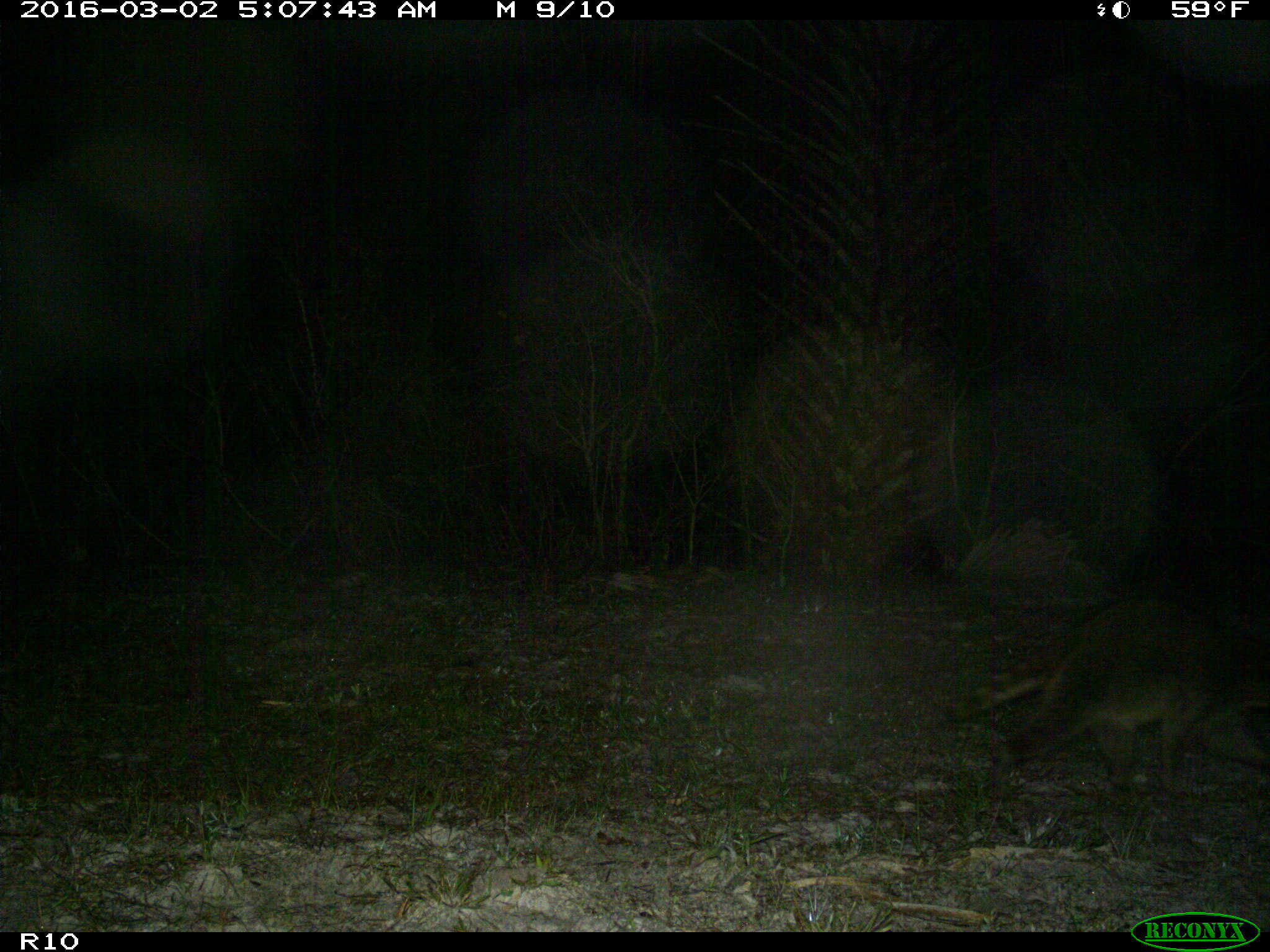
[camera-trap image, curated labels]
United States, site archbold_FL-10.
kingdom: Animalia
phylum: Chordata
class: Mammalia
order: Carnivora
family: Procyonidae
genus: Procyon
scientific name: Procyon lotor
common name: common raccoon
Procyon lotor (common raccoon).